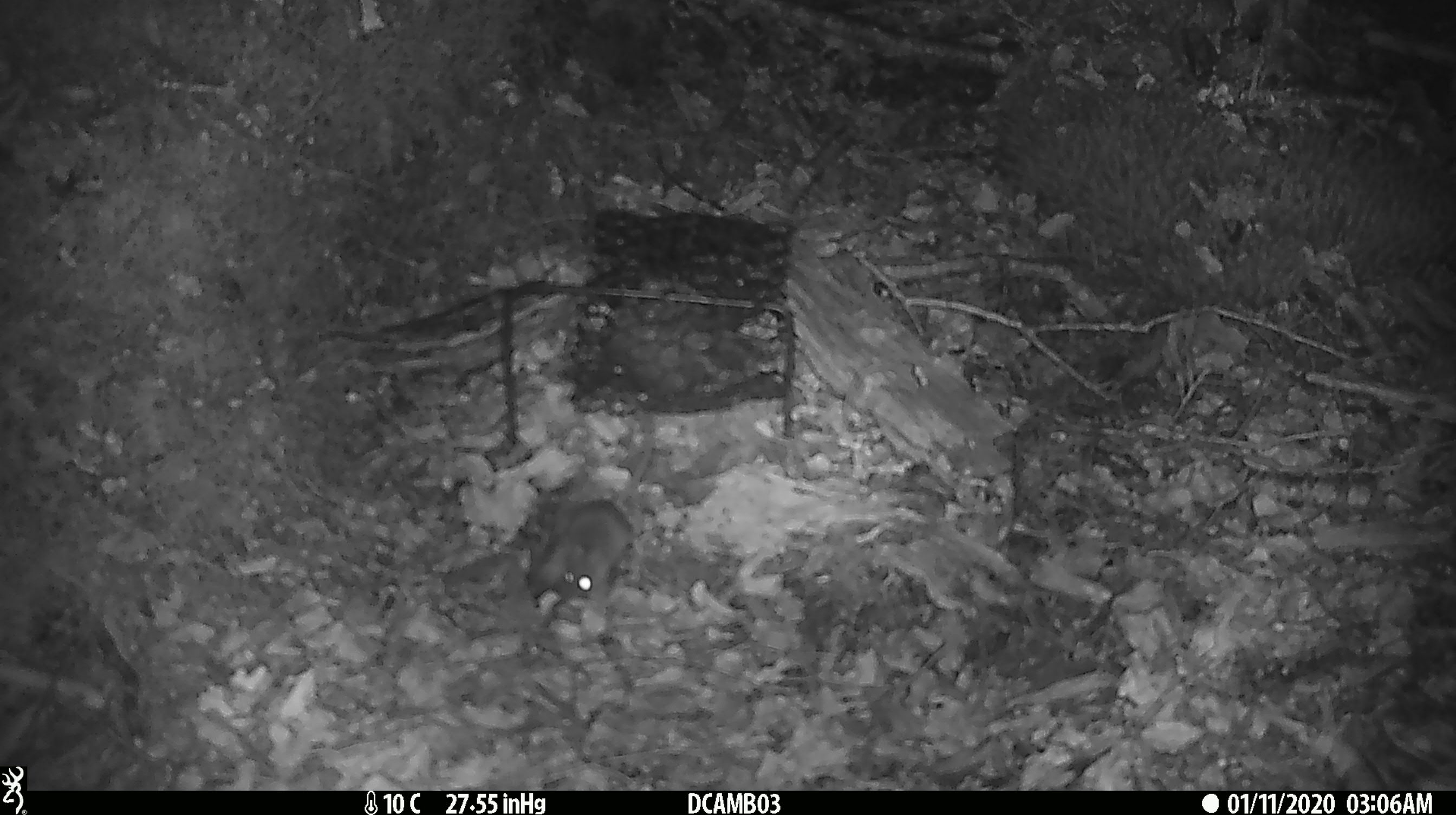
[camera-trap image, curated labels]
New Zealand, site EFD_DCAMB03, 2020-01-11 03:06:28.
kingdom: Animalia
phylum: Chordata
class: Mammalia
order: Rodentia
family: Muridae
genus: Mus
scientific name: Mus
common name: mouse